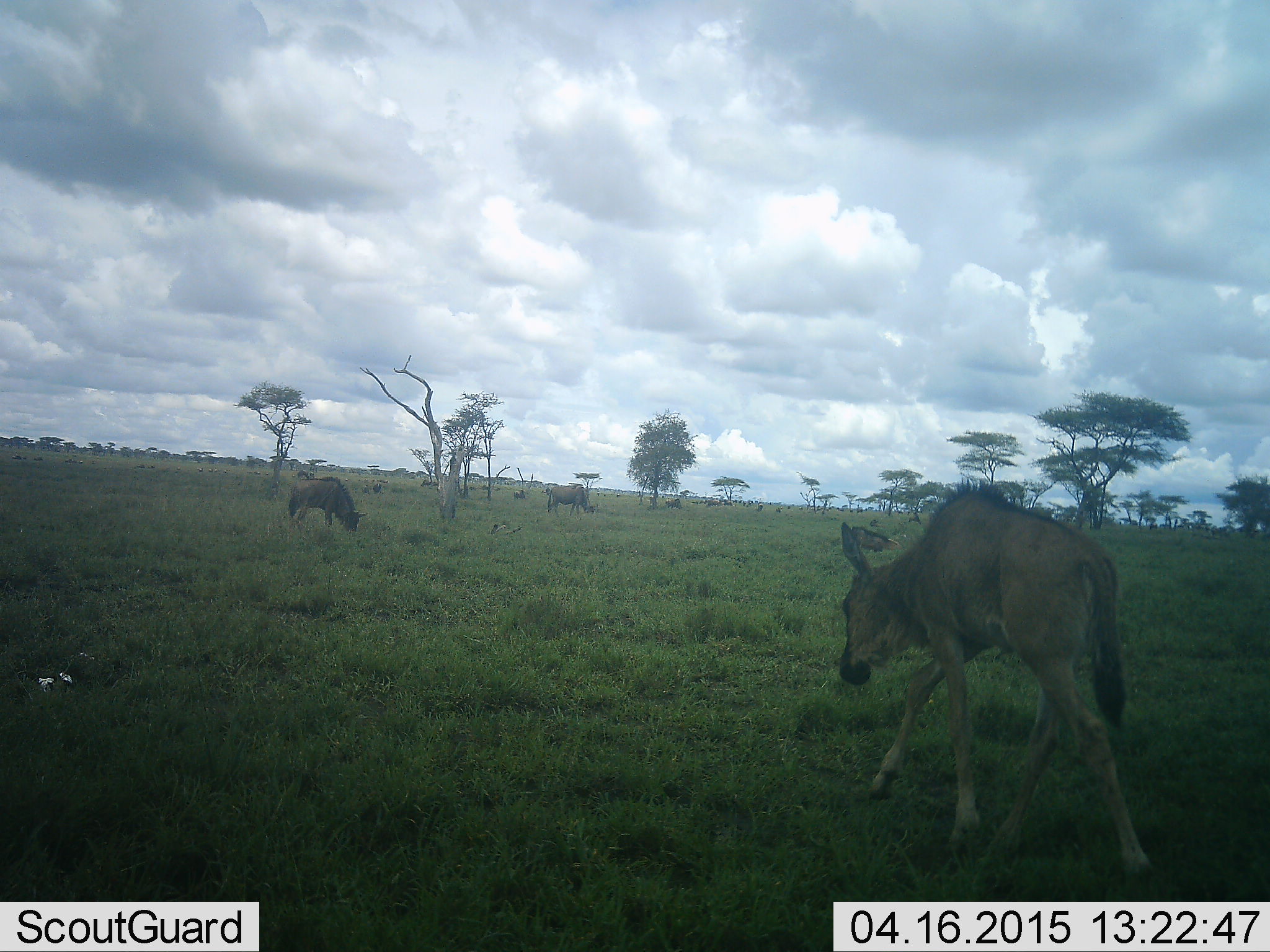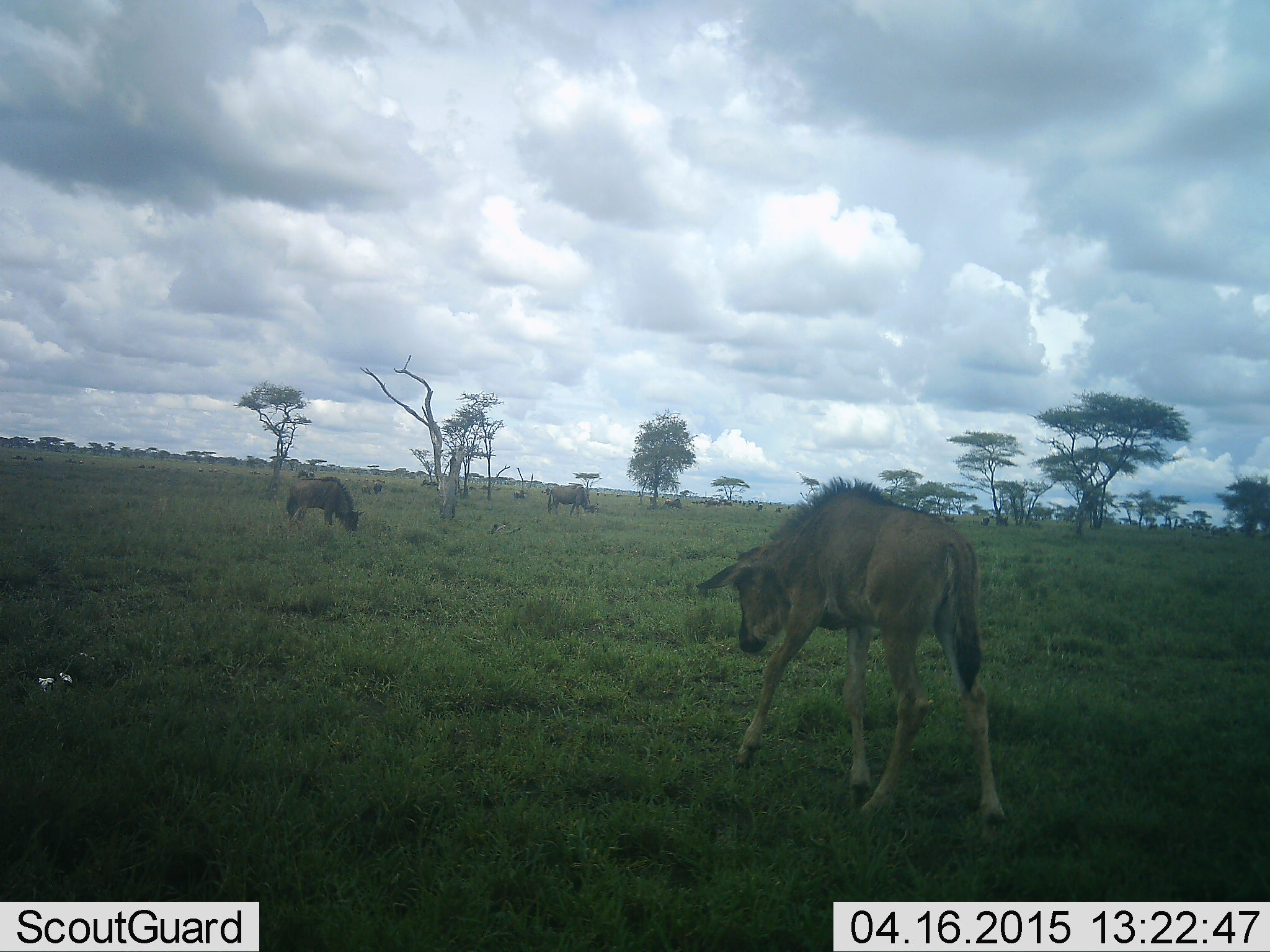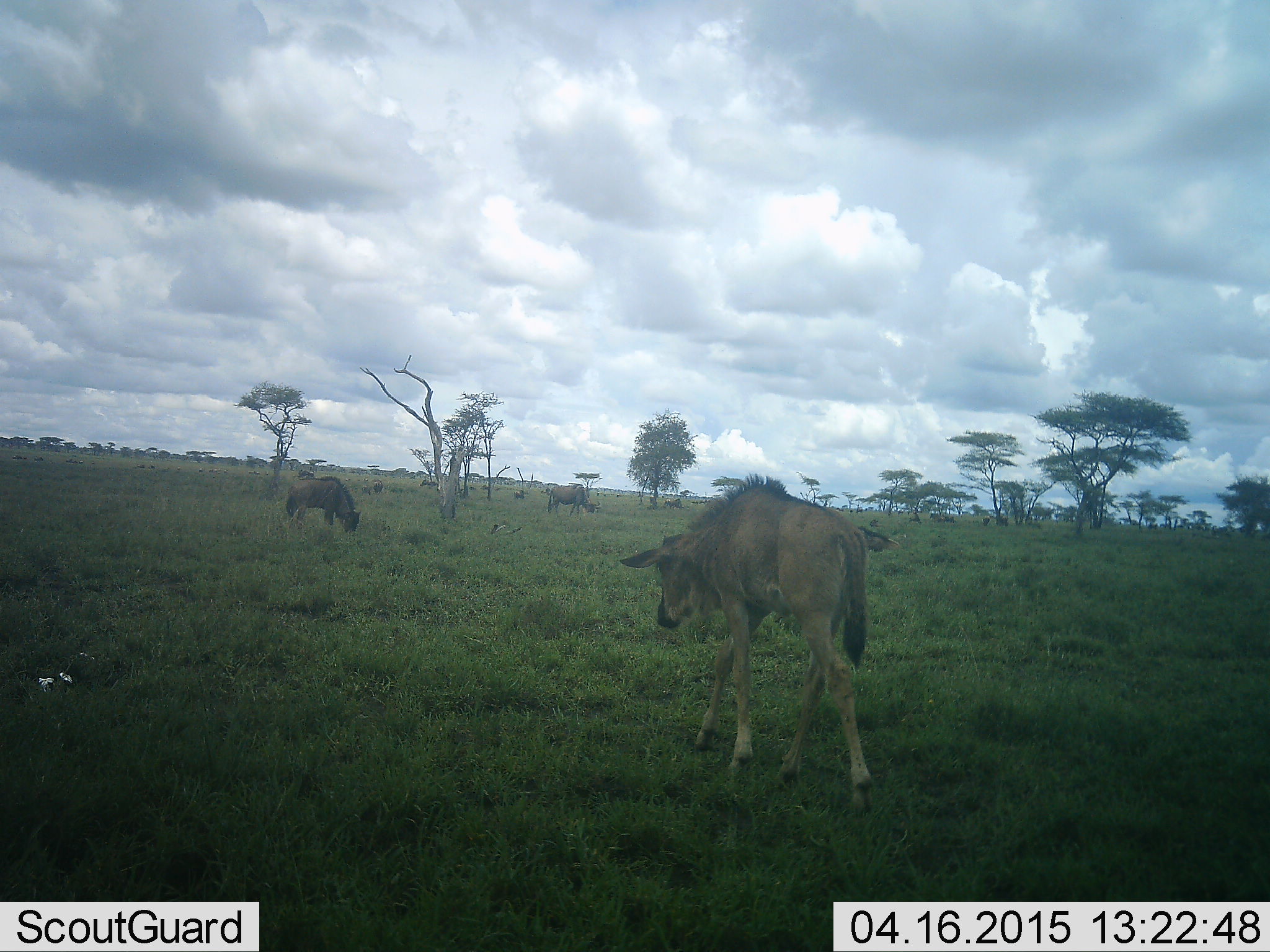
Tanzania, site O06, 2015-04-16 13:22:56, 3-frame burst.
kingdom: Animalia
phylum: Chordata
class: Mammalia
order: Artiodactyla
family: Bovidae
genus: Connochaetes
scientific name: Connochaetes taurinus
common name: blue wildebeest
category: wildebeest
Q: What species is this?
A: Wildebeest (blue wildebeest) (Connochaetes taurinus).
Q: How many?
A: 4.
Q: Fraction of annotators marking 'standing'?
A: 30%.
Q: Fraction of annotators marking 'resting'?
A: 0%.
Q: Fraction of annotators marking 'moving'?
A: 60%.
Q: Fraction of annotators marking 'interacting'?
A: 0%.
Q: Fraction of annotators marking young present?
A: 90%.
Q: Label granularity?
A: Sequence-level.